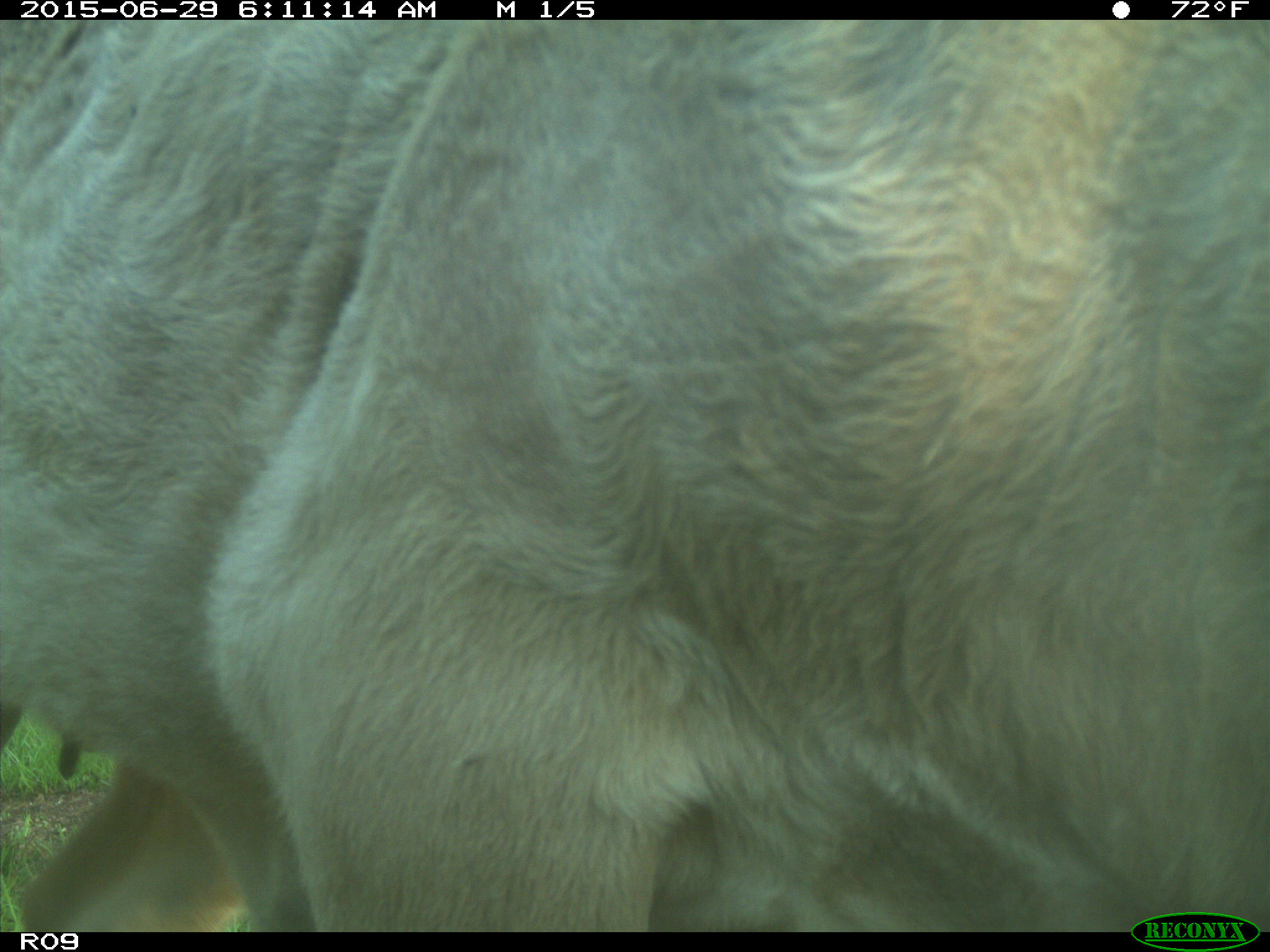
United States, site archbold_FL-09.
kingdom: Animalia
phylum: Chordata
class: Mammalia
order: Artiodactyla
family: Bovidae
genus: Bos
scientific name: Bos taurus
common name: domestic cow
Bos taurus (domestic cow).